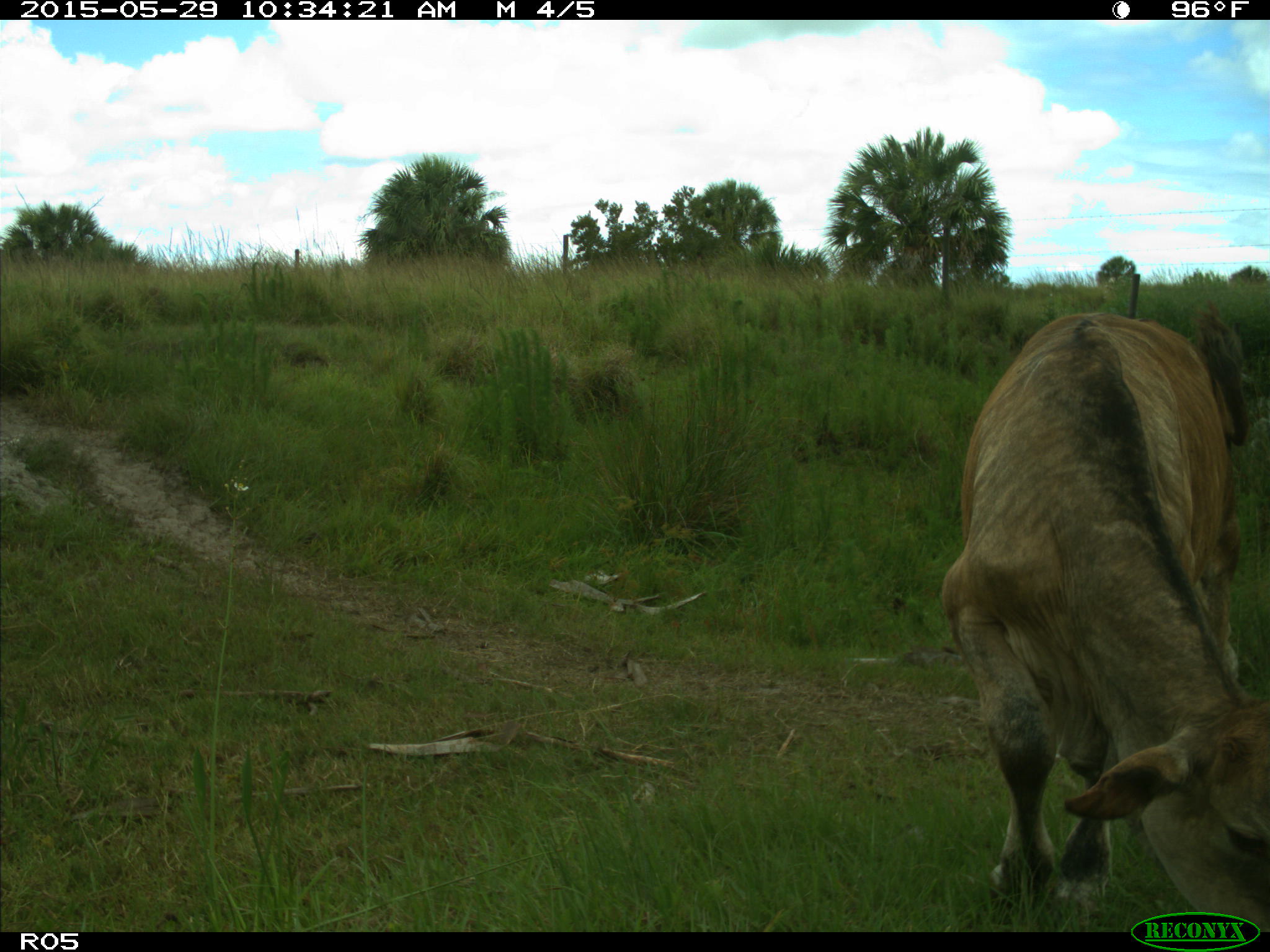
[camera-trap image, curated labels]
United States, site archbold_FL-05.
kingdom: Animalia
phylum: Chordata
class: Mammalia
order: Artiodactyla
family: Bovidae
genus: Bos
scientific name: Bos taurus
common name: domestic cow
Bos taurus (domestic cow).